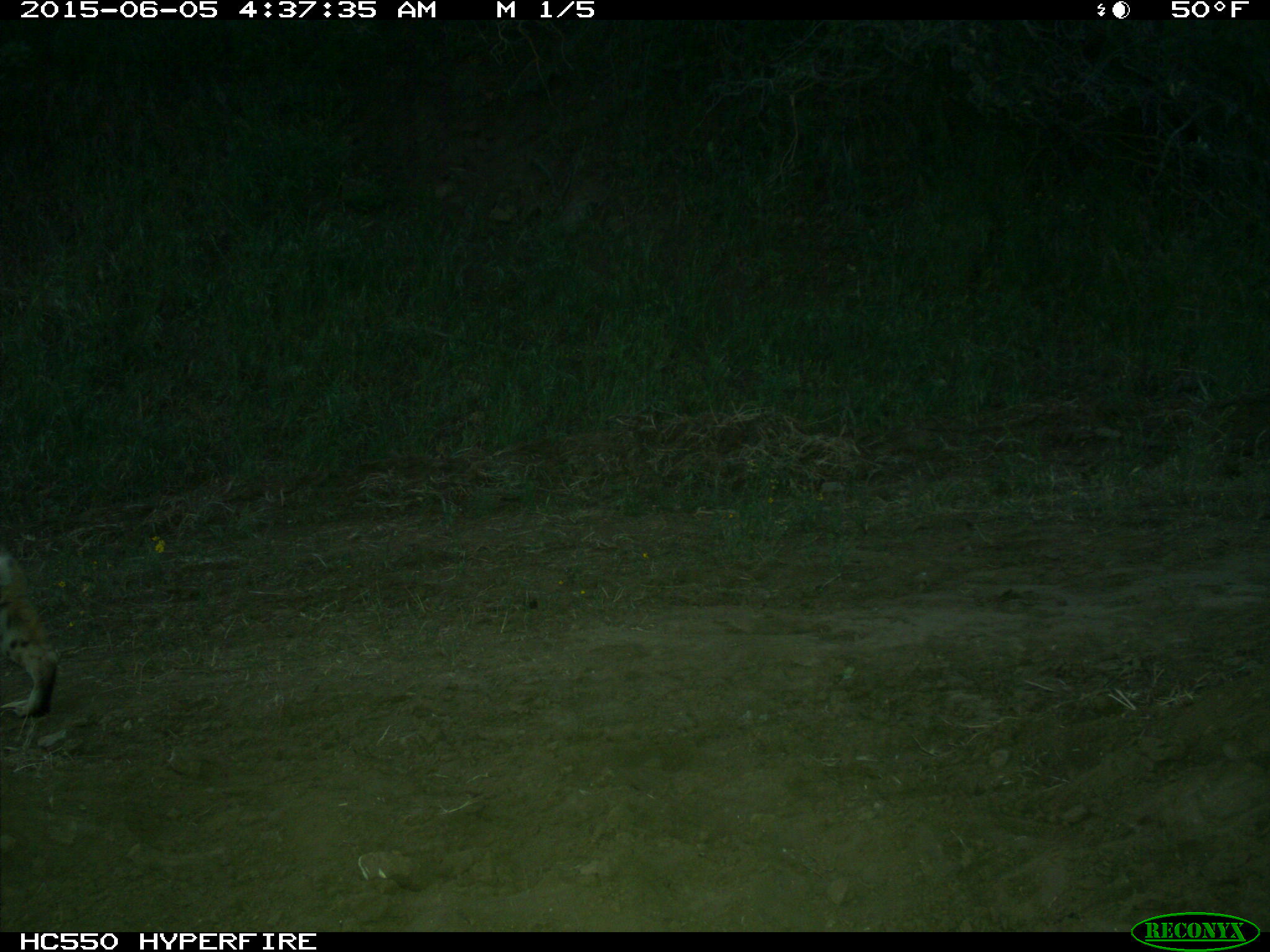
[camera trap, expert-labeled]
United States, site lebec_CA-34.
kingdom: Animalia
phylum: Chordata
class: Mammalia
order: Carnivora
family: Felidae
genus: Lynx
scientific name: Lynx rufus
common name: bobcat